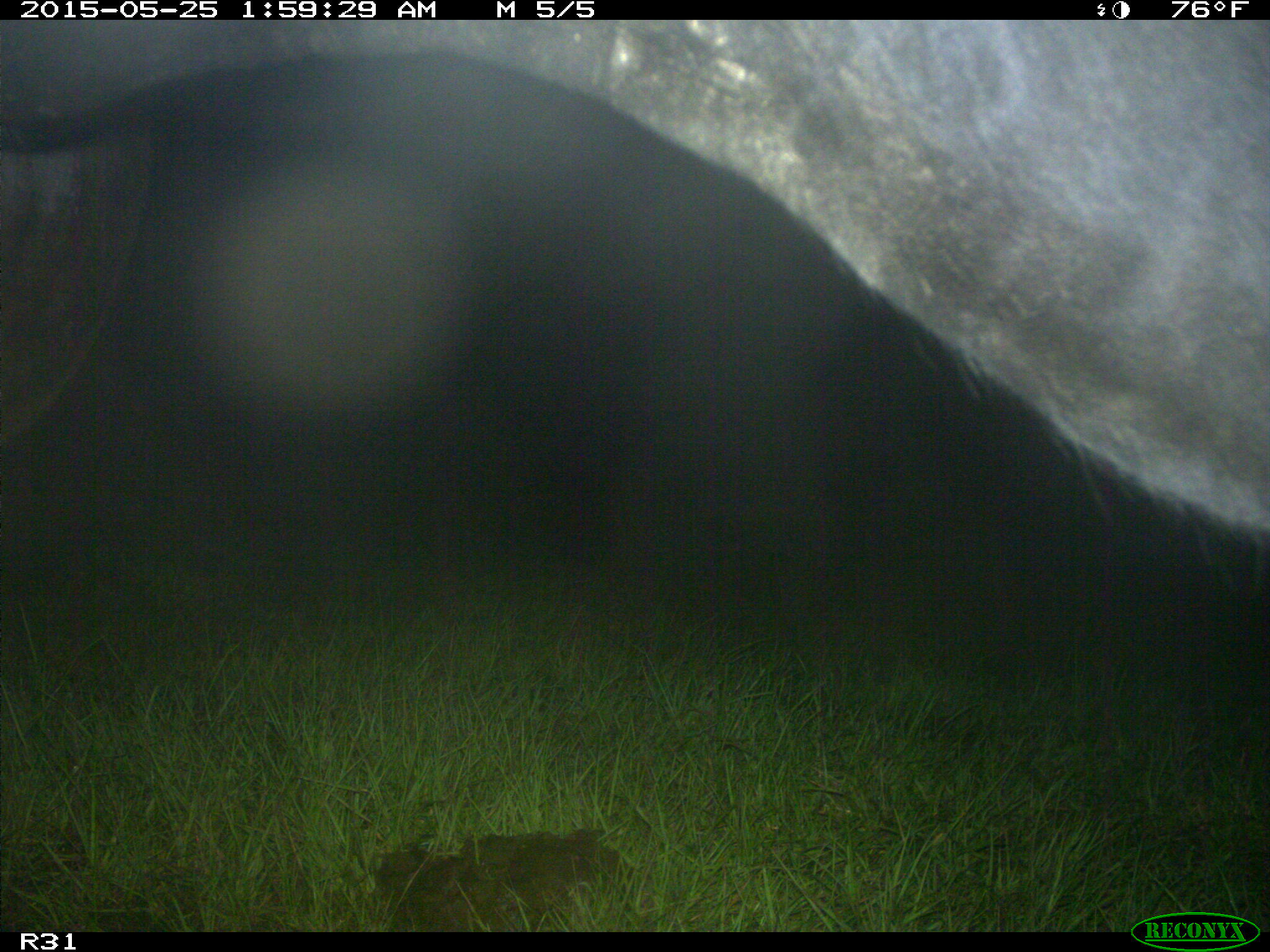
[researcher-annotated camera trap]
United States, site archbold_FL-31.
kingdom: Animalia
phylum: Chordata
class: Mammalia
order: Artiodactyla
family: Bovidae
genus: Bos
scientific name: Bos taurus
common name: domestic cow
Bos taurus (domestic cow).